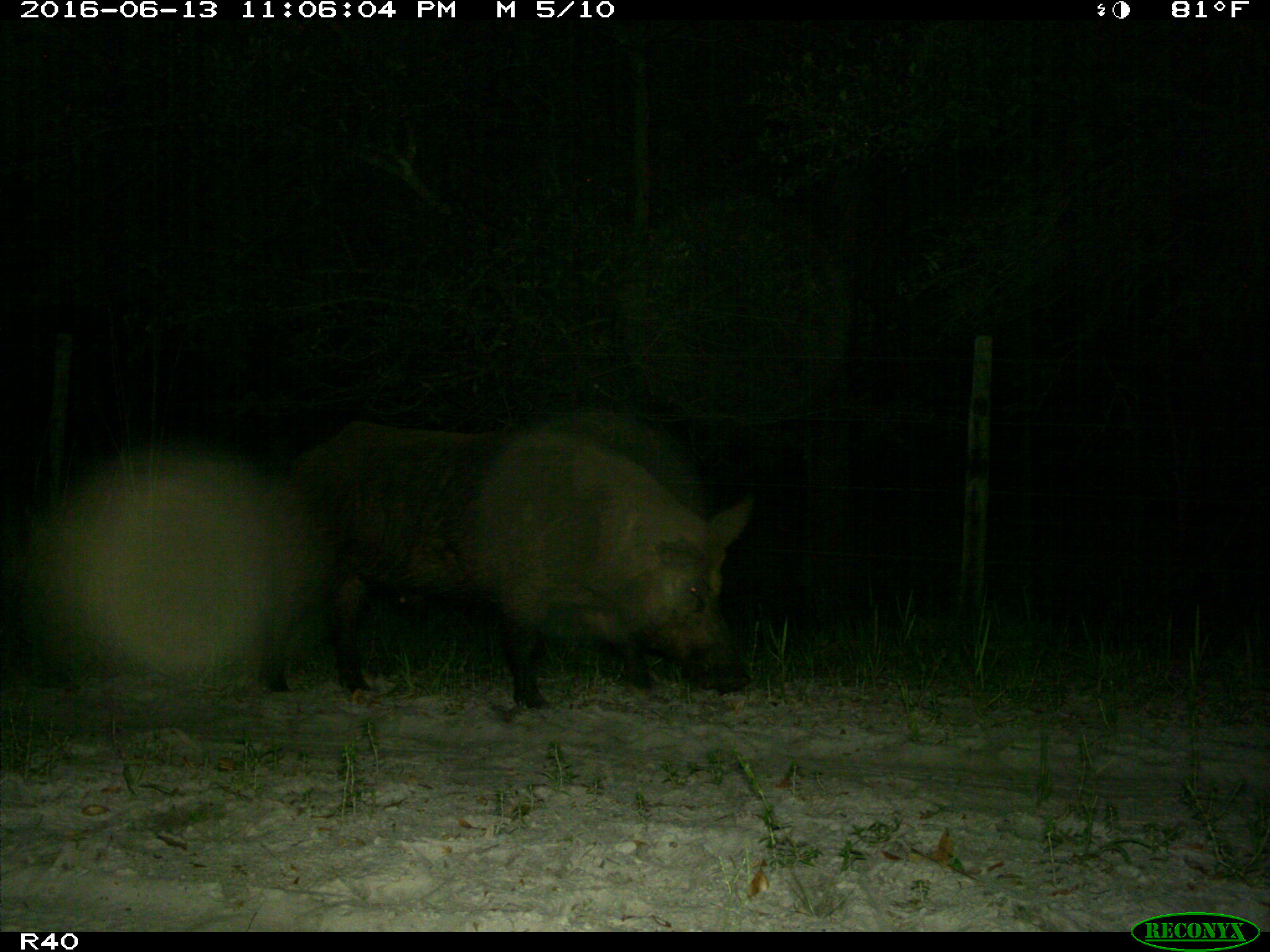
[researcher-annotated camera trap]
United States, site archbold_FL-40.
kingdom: Animalia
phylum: Chordata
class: Mammalia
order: Artiodactyla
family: Suidae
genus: Sus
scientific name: Sus scrofa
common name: wild boar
Sus scrofa (wild boar).